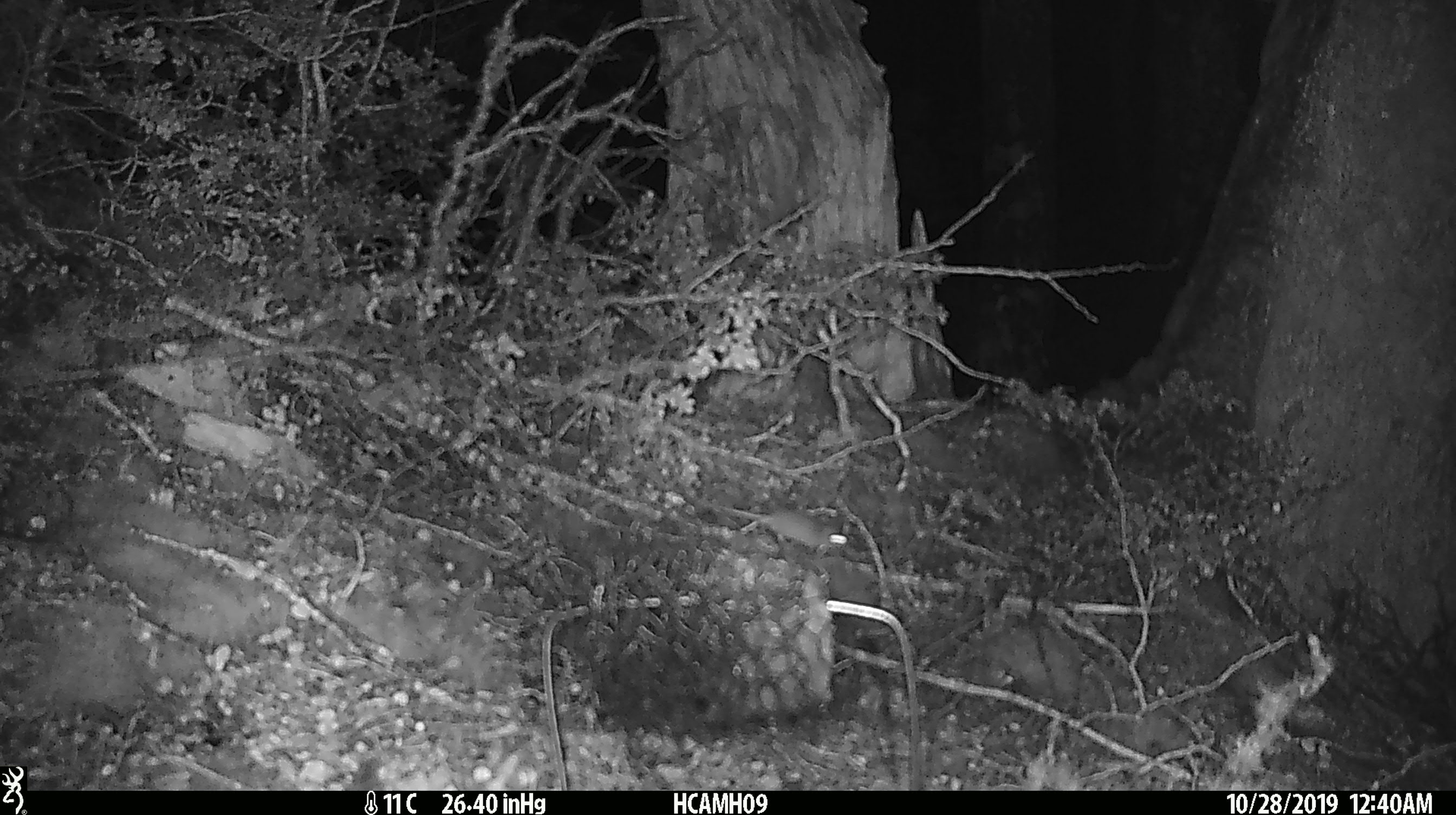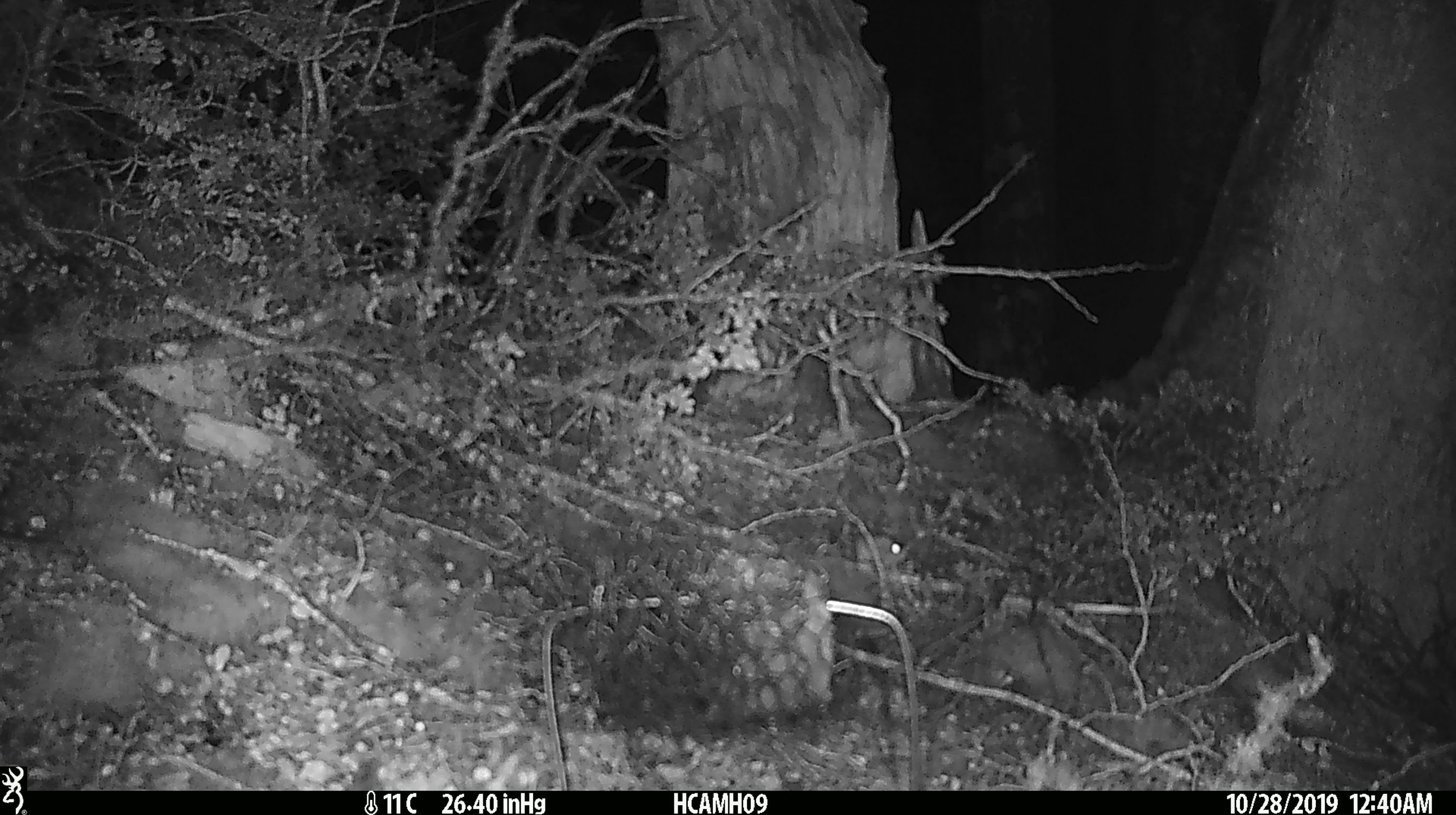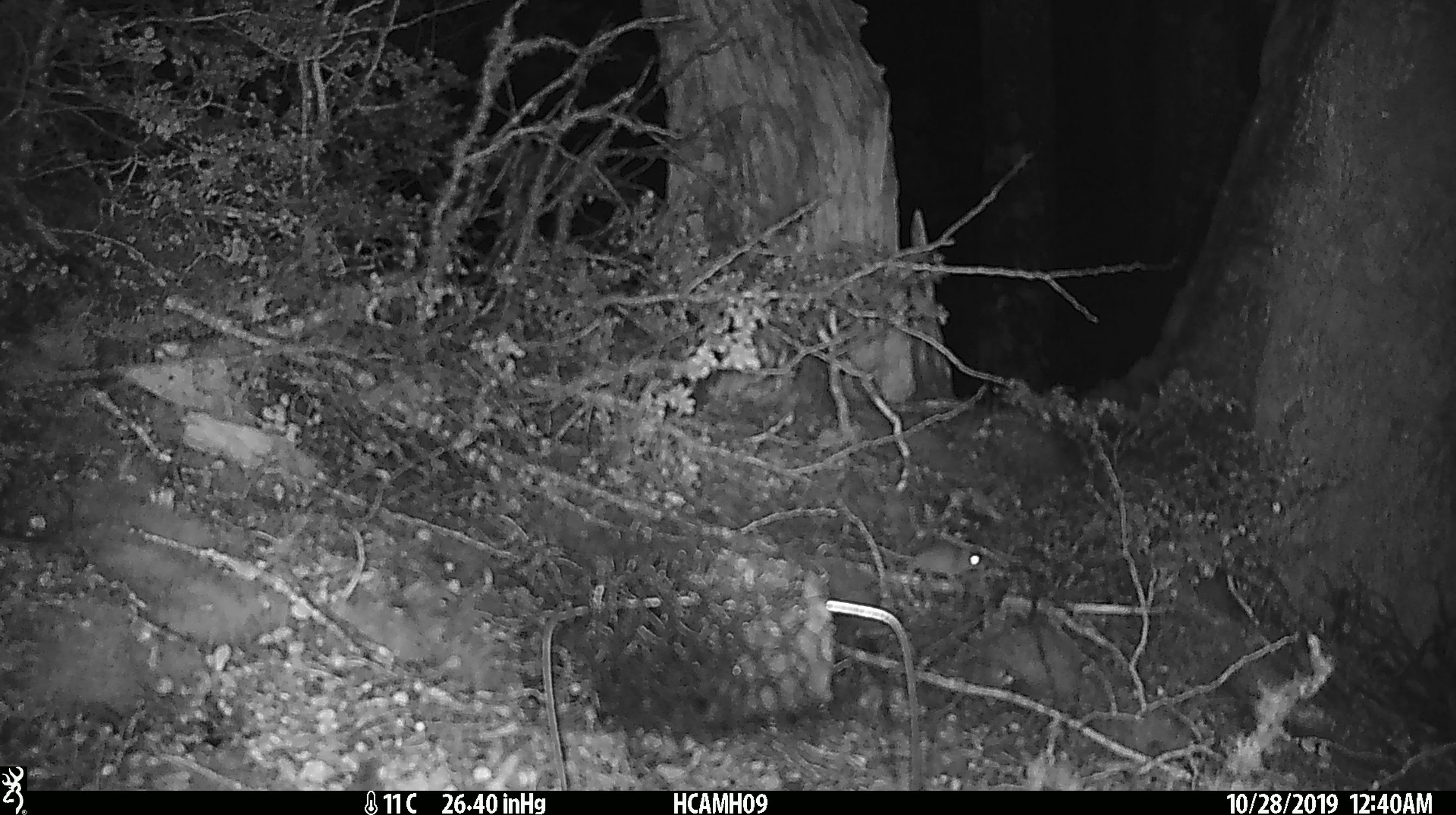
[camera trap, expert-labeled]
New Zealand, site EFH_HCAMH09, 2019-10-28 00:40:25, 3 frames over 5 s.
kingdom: Animalia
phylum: Chordata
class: Mammalia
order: Rodentia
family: Muridae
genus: Mus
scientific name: Mus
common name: mouse